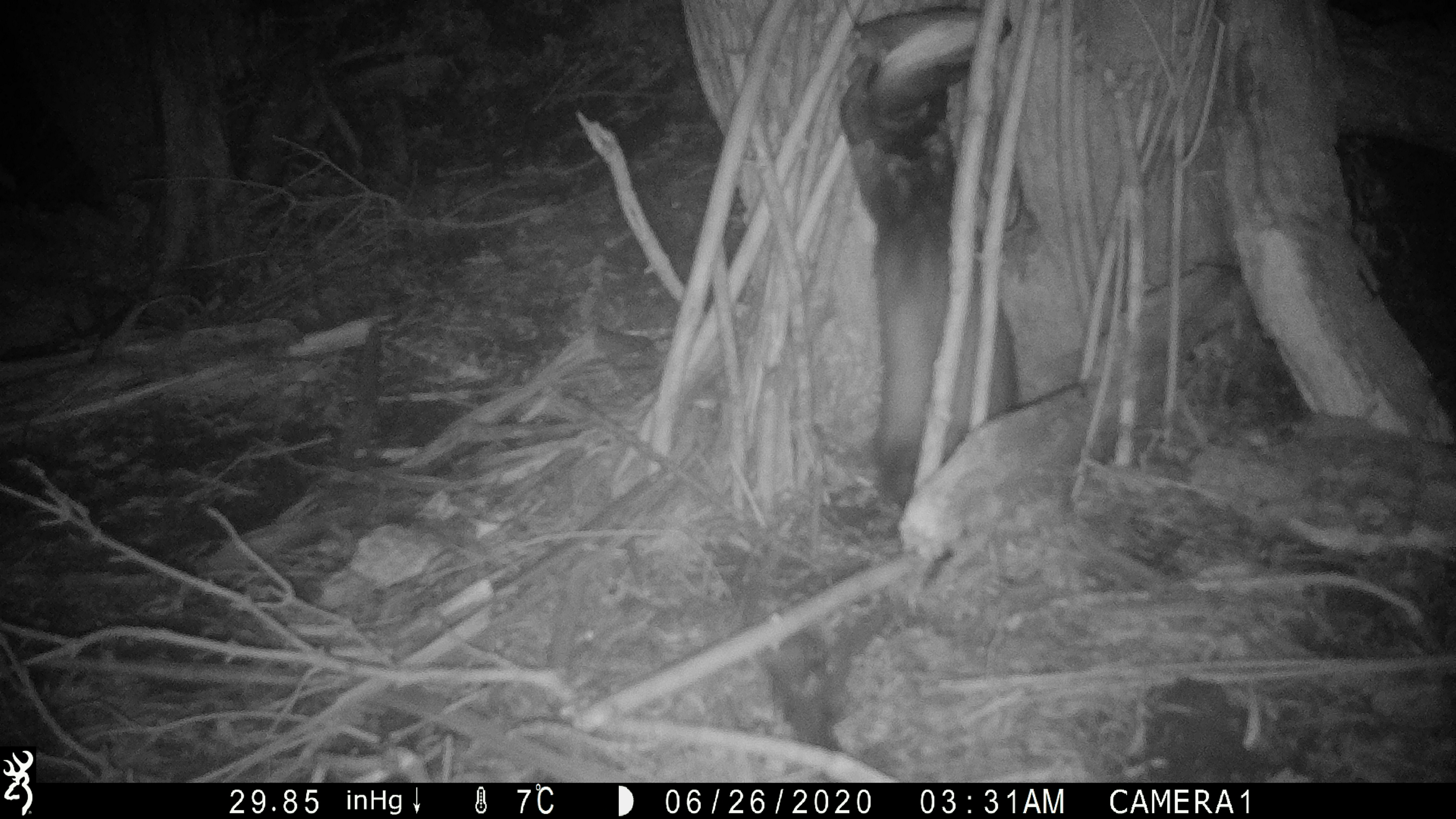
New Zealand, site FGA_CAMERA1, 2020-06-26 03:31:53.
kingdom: Animalia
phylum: Chordata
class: Mammalia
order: Carnivora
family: Mustelidae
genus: Mustela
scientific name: Mustela furo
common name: ferret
Ferret (Mustela furo).